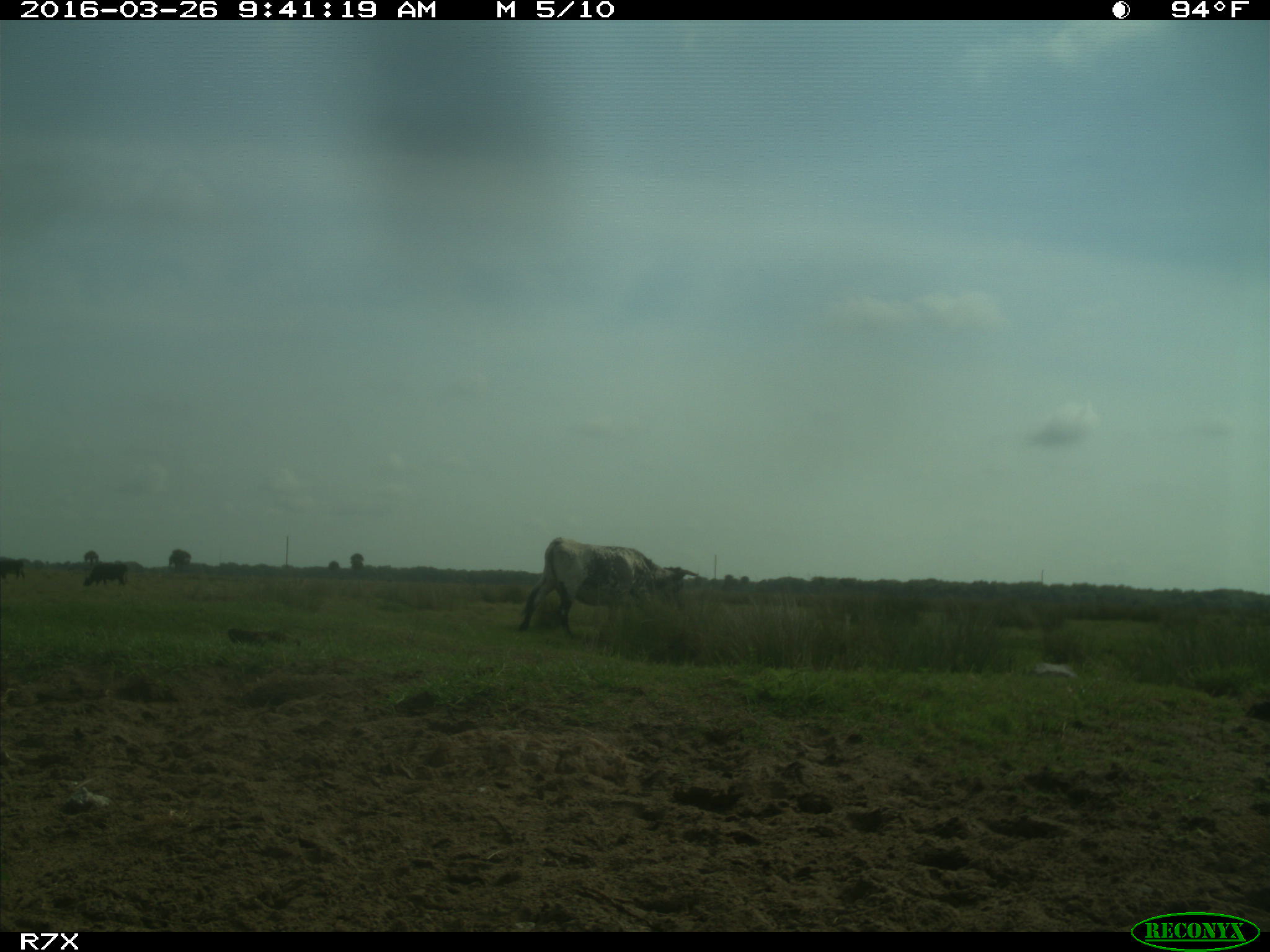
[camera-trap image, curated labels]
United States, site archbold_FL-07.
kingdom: Animalia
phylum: Chordata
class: Mammalia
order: Artiodactyla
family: Bovidae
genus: Bos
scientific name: Bos taurus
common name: domestic cow